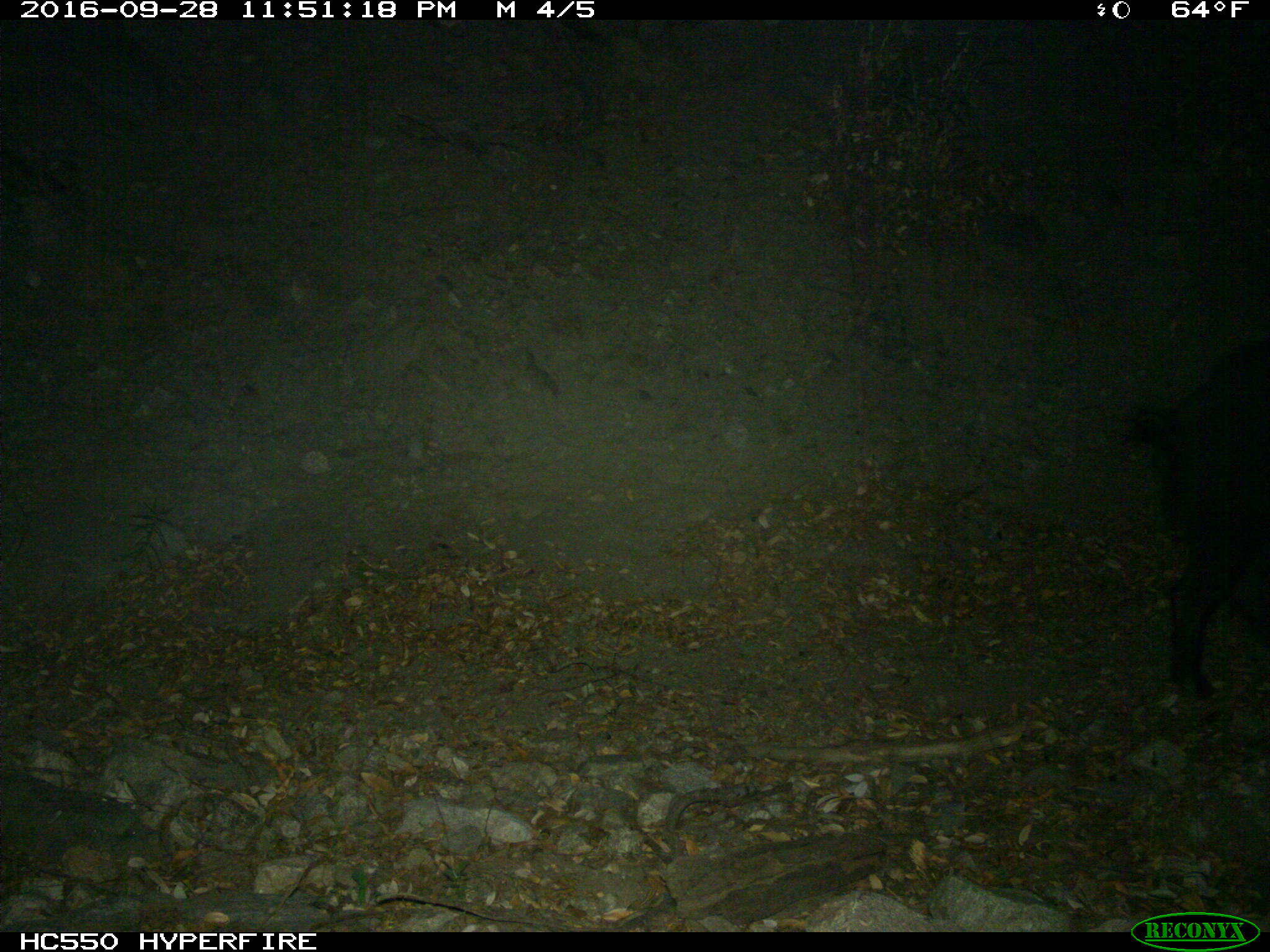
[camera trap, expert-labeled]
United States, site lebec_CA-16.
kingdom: Animalia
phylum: Chordata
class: Mammalia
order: Artiodactyla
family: Suidae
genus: Sus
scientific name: Sus scrofa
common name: wild boar